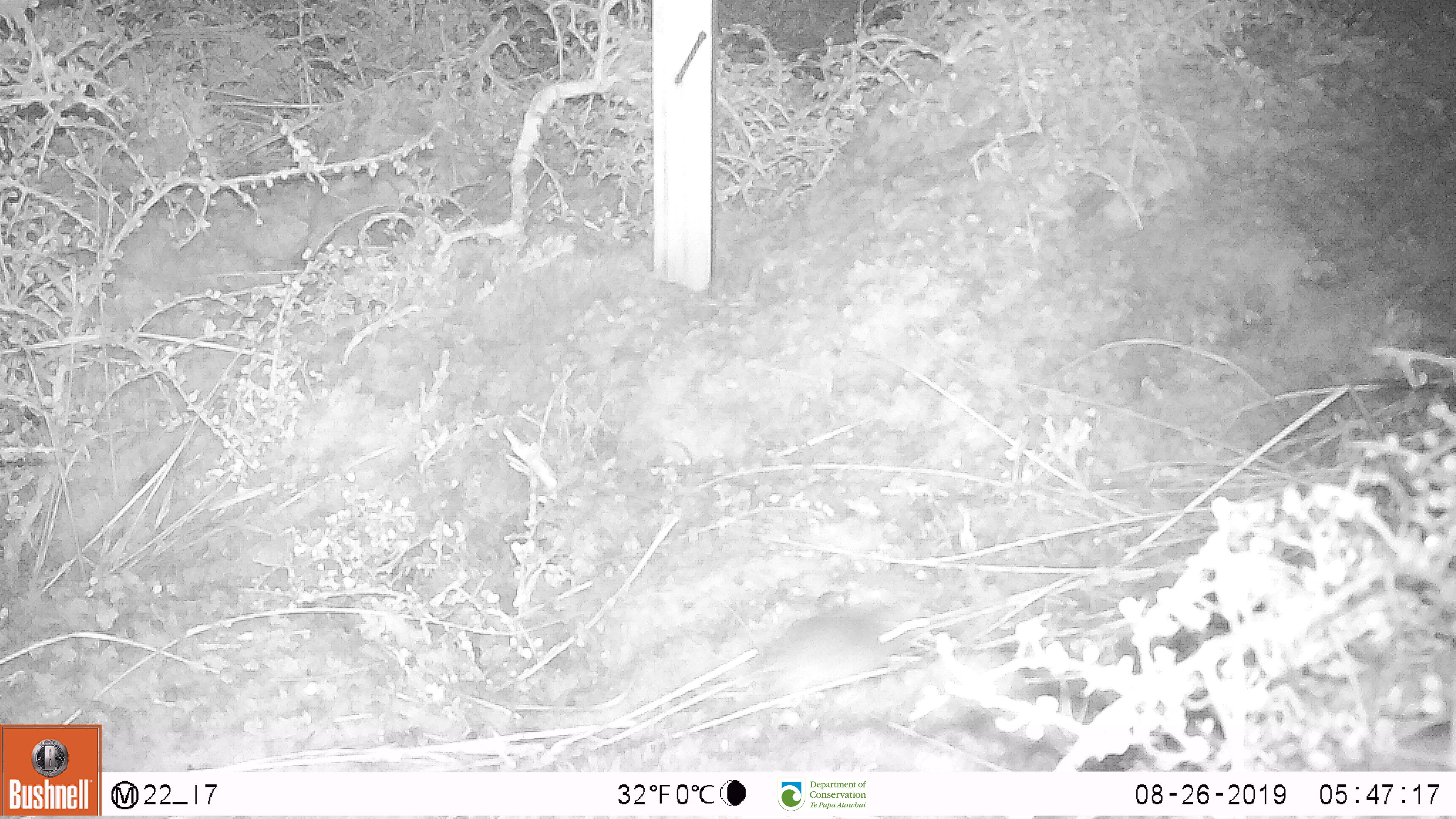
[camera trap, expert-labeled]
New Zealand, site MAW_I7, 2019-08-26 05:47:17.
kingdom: Animalia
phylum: Chordata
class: Mammalia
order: Rodentia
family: Muridae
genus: Mus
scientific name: Mus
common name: mouse